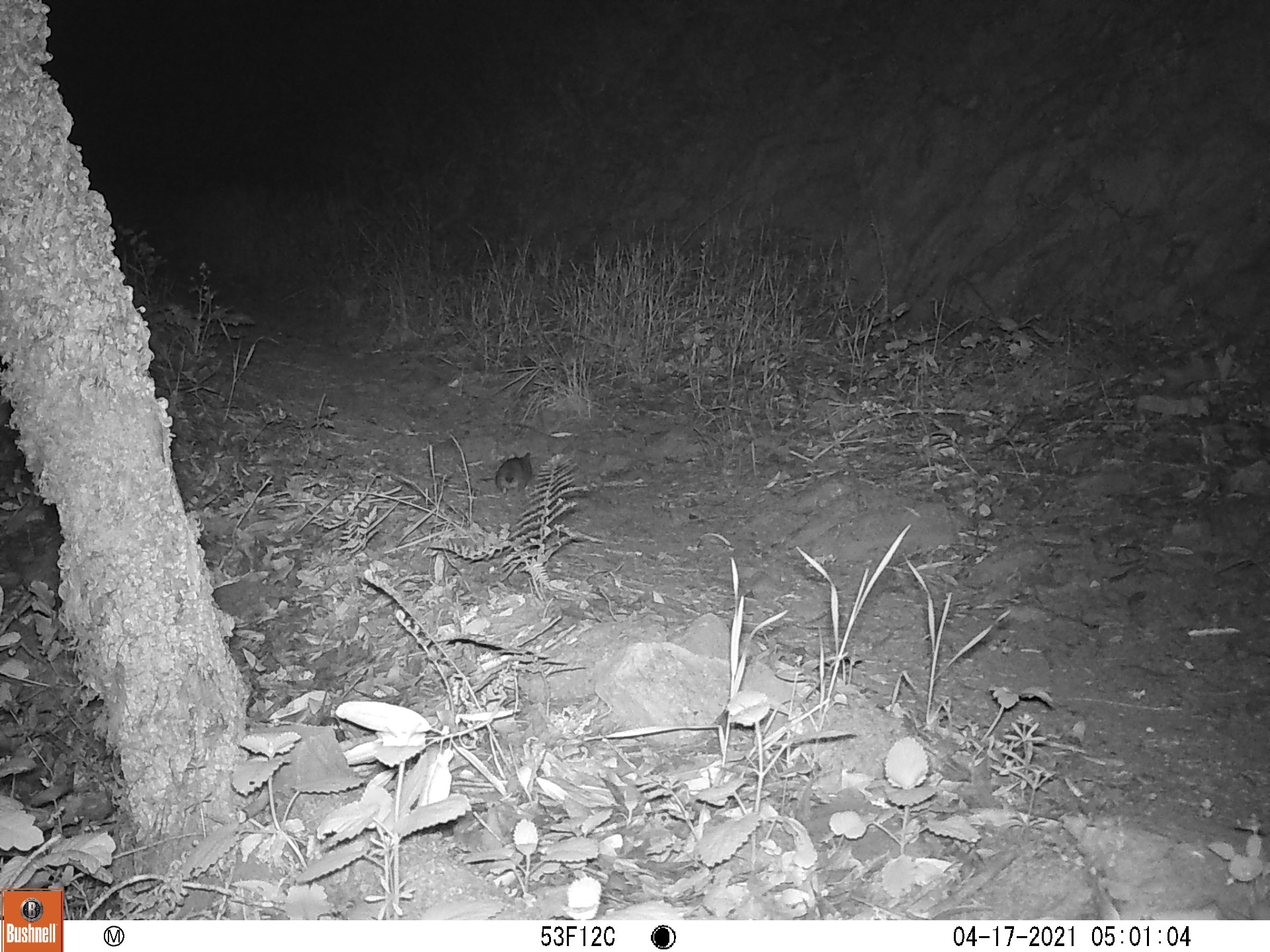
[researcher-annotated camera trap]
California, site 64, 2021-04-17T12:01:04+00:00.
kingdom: Animalia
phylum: Chordata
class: Mammalia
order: Rodentia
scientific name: Rodentia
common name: mouse or rat